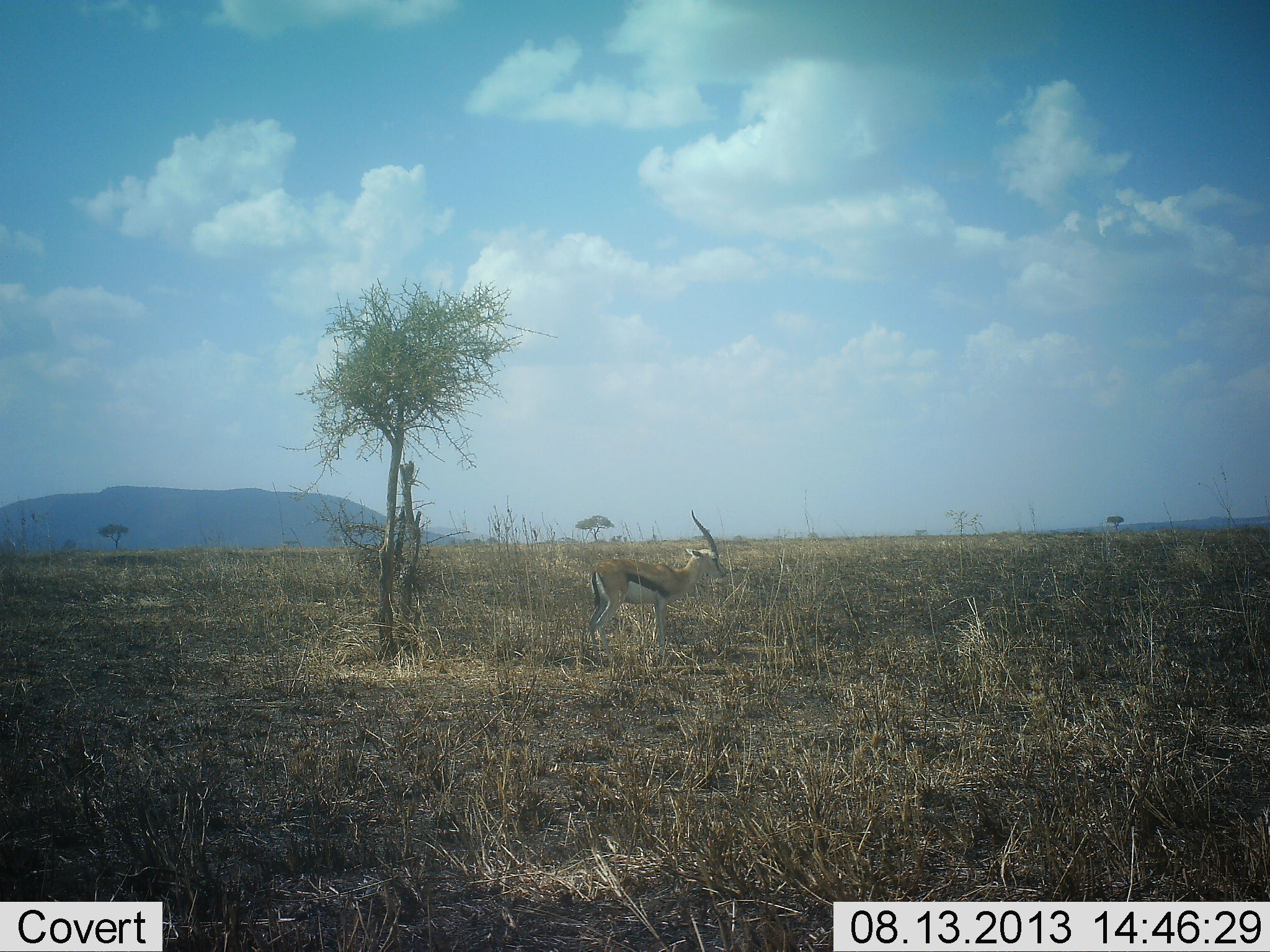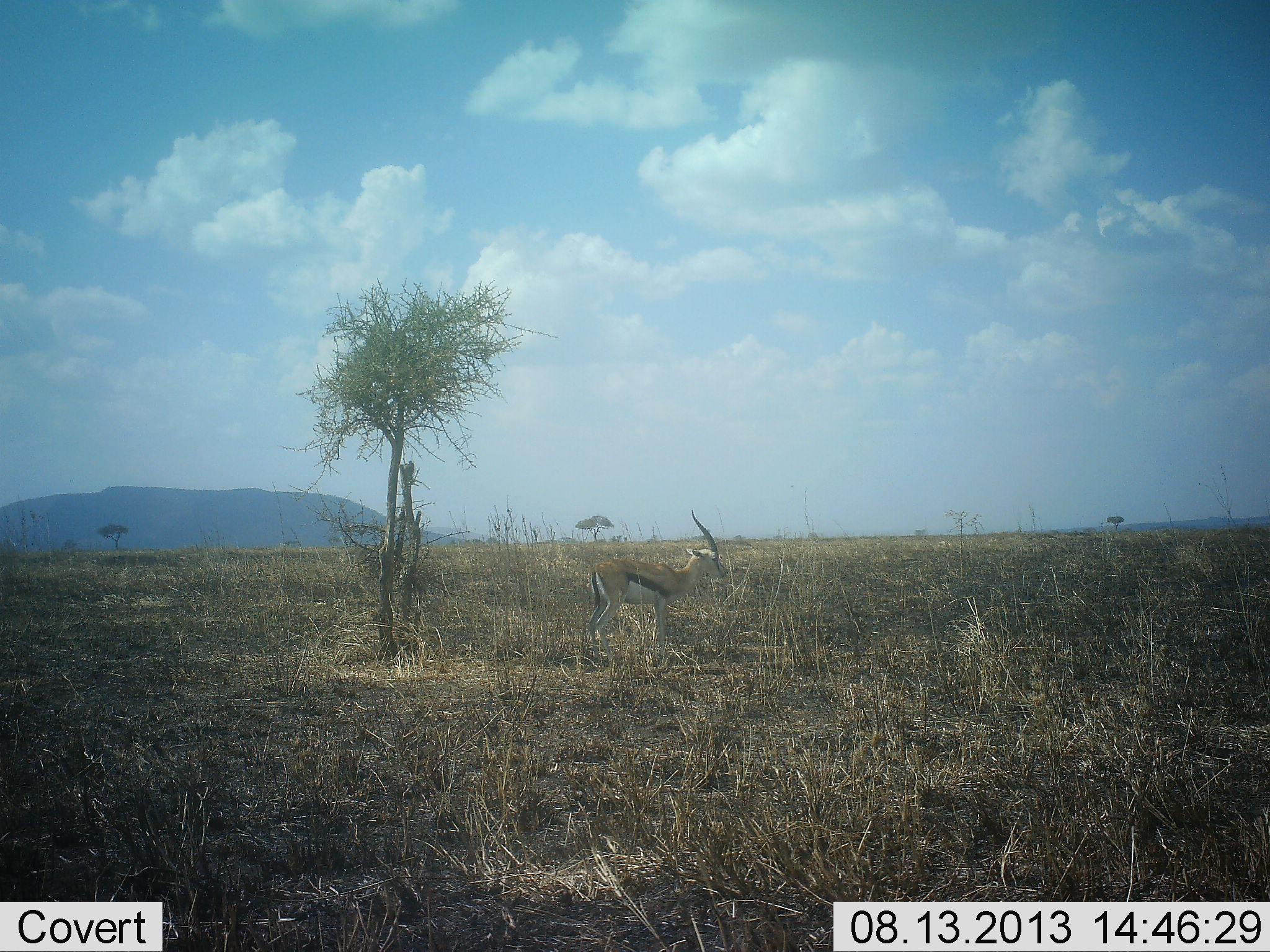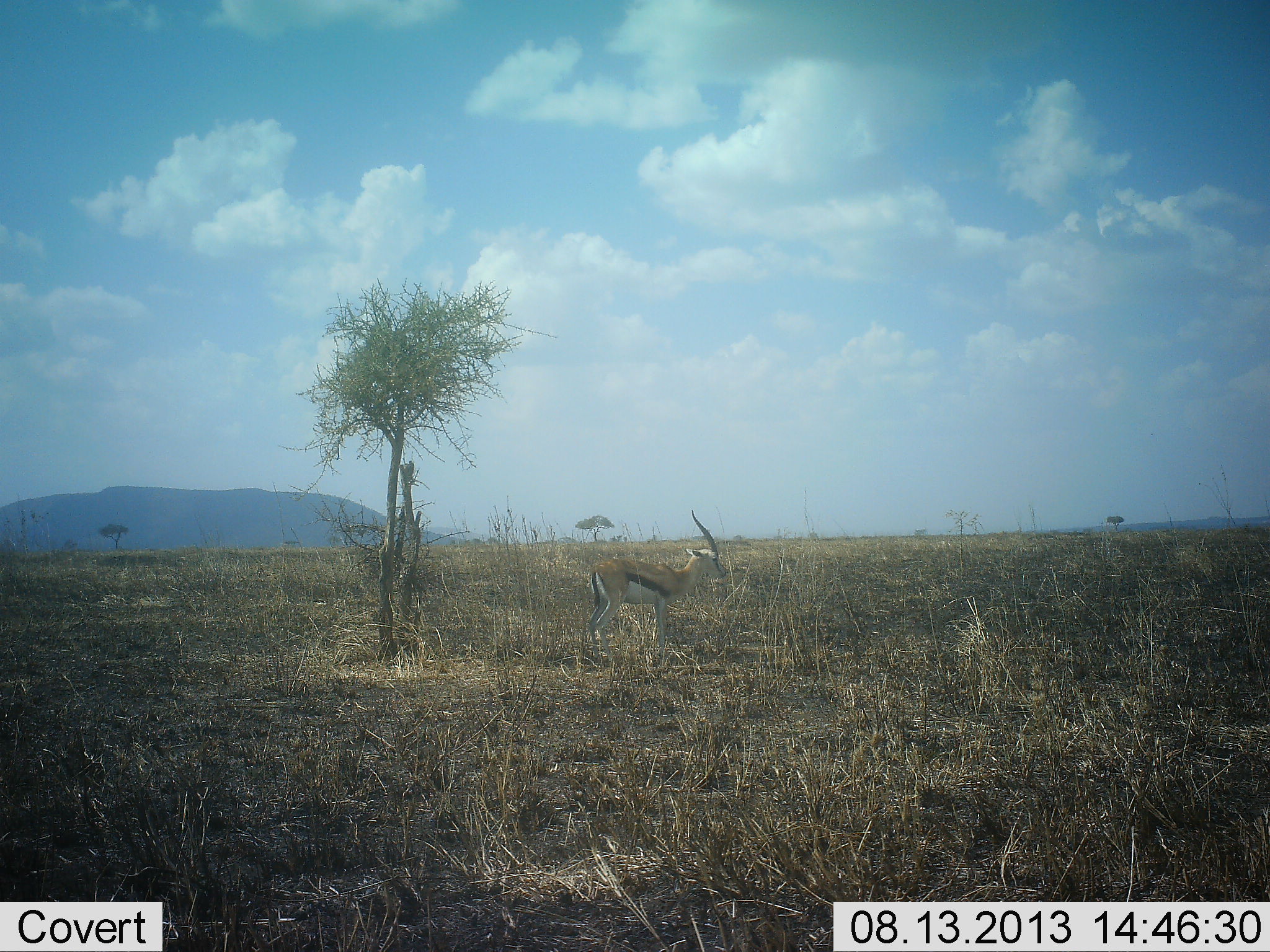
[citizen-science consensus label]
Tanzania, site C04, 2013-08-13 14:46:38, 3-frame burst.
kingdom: Animalia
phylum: Chordata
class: Mammalia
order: Artiodactyla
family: Bovidae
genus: Eudorcas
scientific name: Eudorcas thomsonii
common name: thomson's gazelle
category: gazellethomsons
Gazellethomsons (thomson's gazelle) (Eudorcas thomsonii), count 1. Behavior (volunteer vote fractions): standing 100%, resting 0%, moving 0%, interacting 0%. Young present (vote fraction): 0%. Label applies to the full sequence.